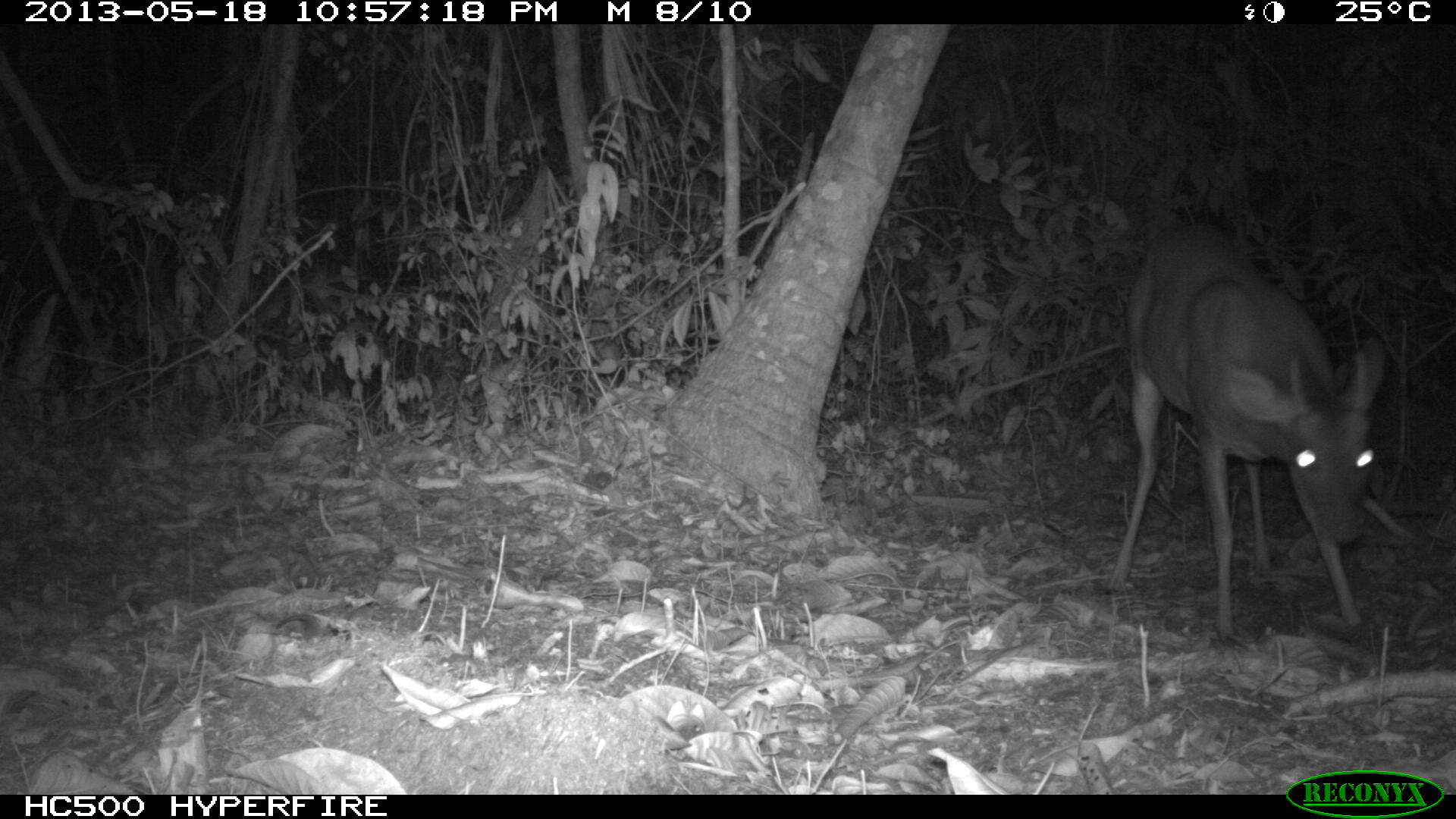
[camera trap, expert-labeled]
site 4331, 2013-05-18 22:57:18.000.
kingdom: Animalia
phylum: Chordata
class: Mammalia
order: Artiodactyla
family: Cervidae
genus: Mazama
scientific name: Mazama temama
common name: central american red brocket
Mazama temama (central american red brocket), count 1, sex male.